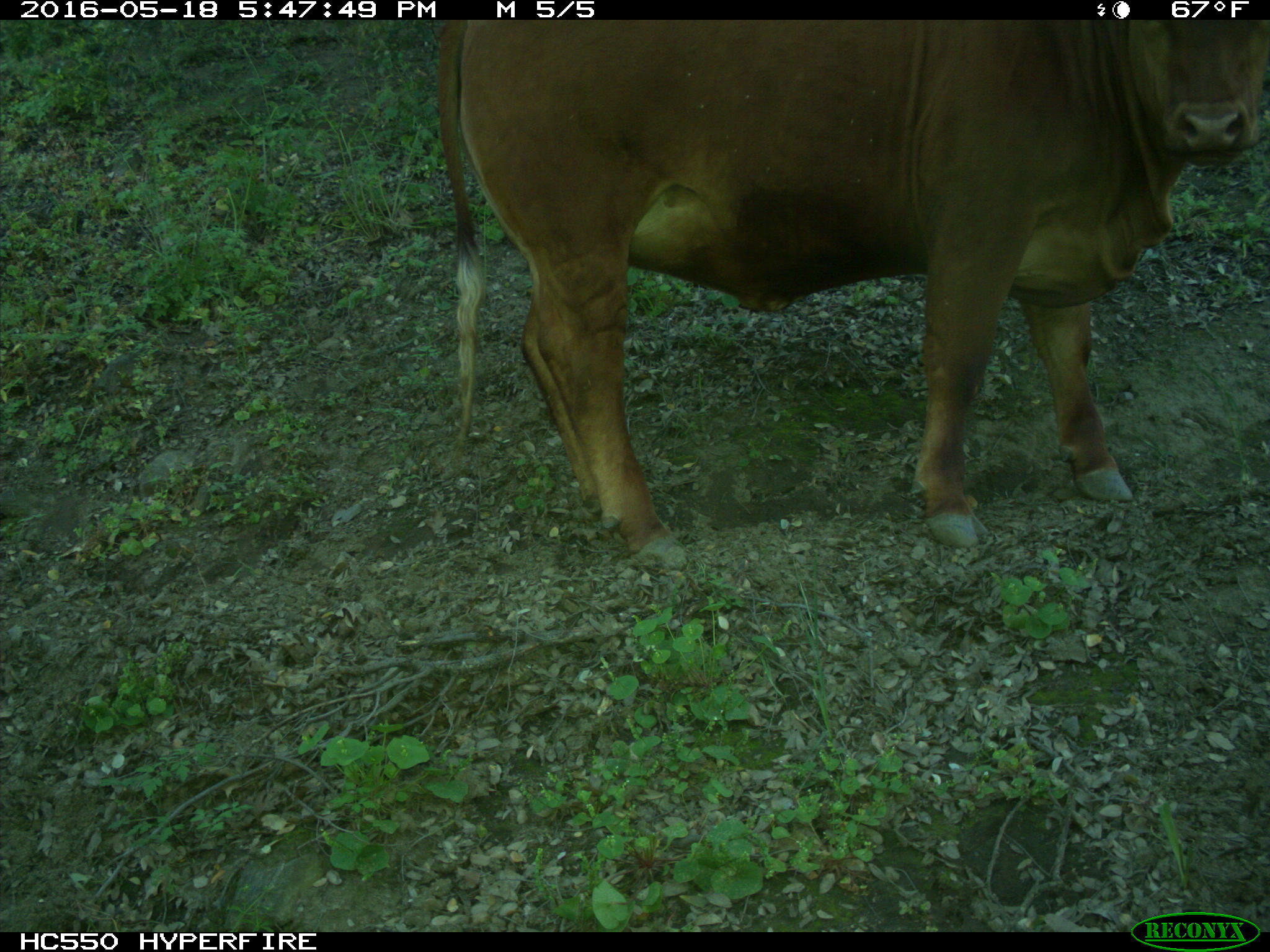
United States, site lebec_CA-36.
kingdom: Animalia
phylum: Chordata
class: Mammalia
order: Artiodactyla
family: Bovidae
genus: Bos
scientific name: Bos taurus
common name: domestic cow